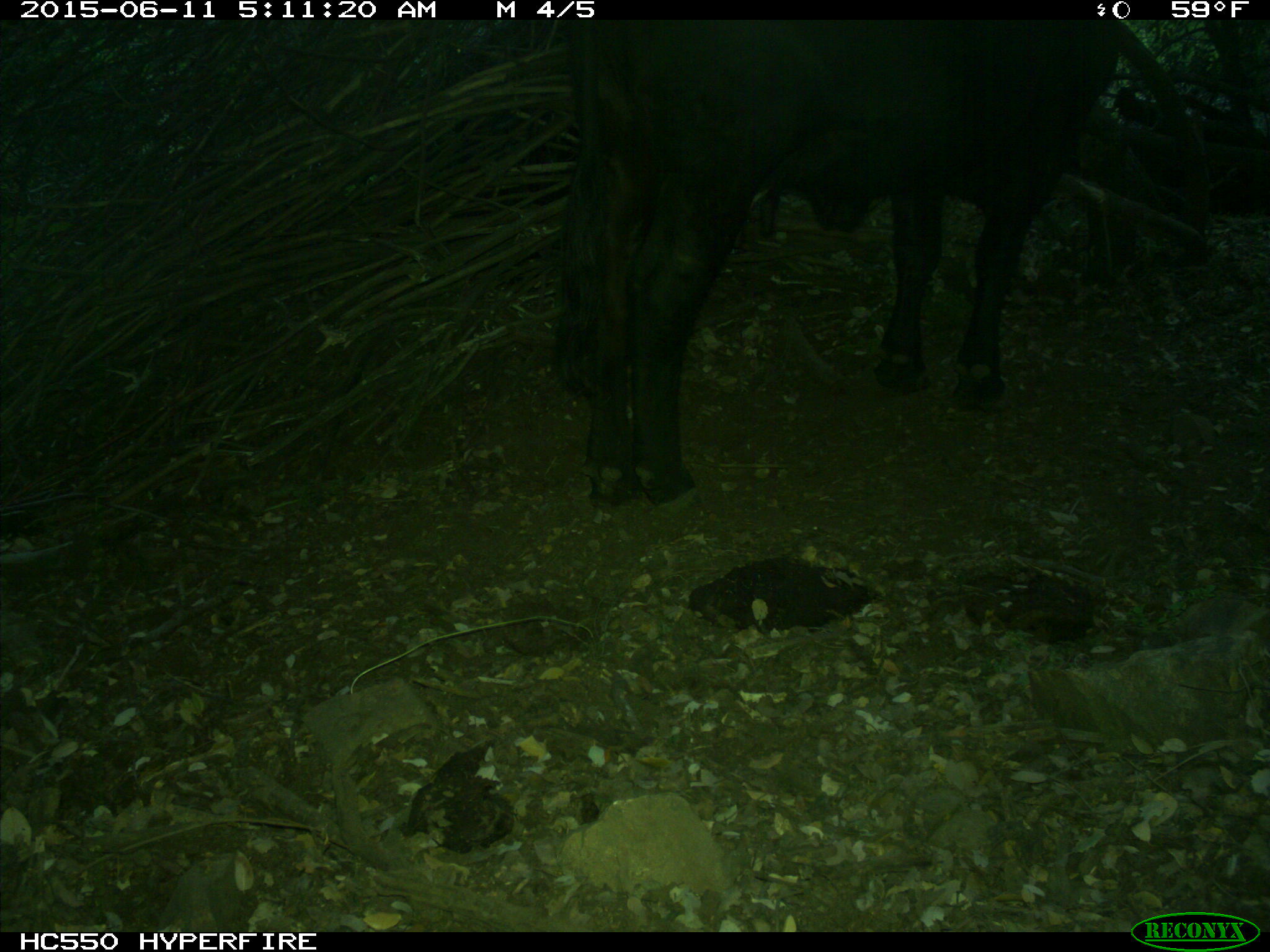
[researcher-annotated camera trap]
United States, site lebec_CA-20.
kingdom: Animalia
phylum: Chordata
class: Mammalia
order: Artiodactyla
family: Bovidae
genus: Bos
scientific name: Bos taurus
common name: domestic cow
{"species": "Bos taurus (domestic cow)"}